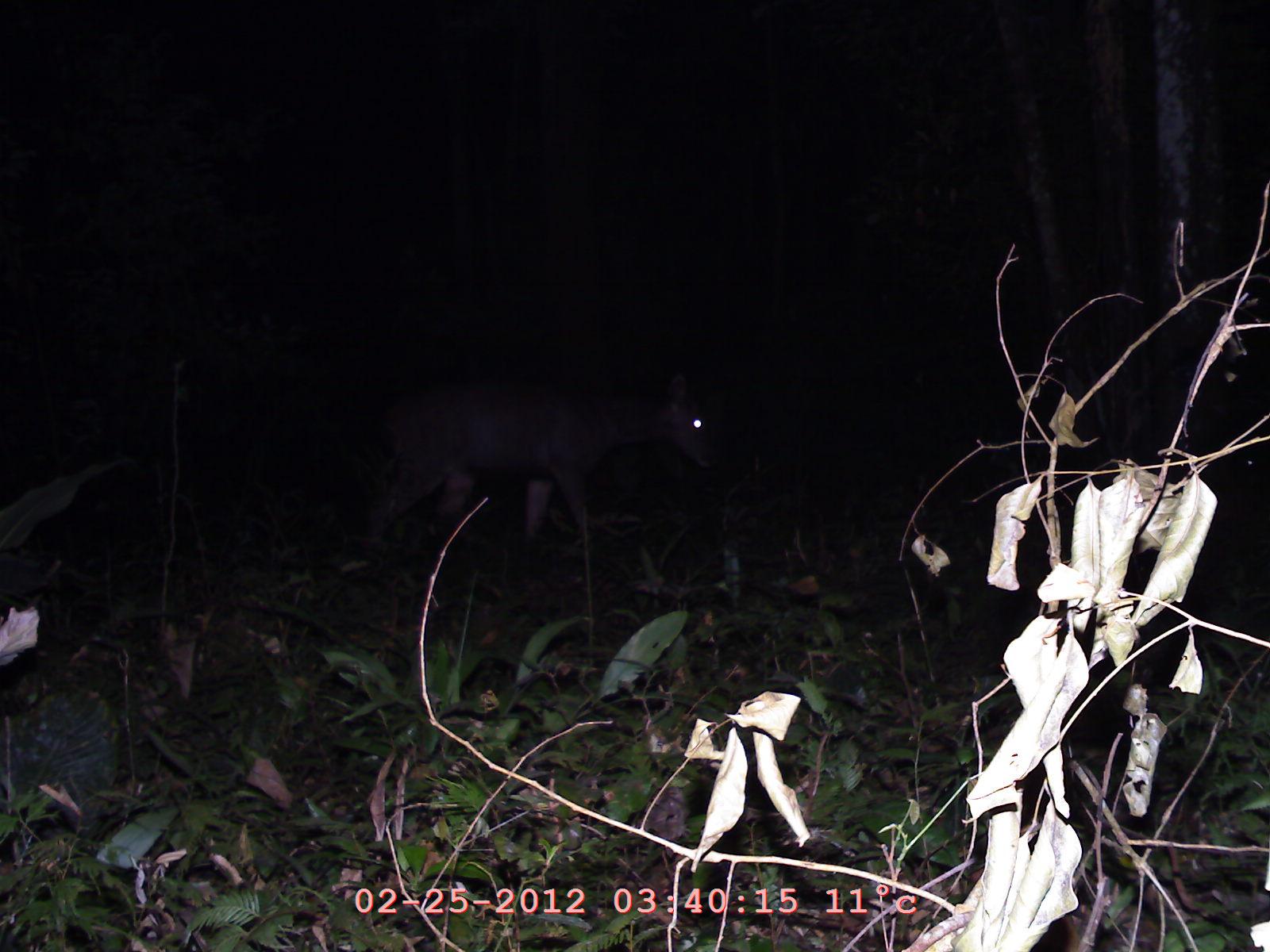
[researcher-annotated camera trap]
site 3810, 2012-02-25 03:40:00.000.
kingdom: Animalia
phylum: Chordata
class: Mammalia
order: Artiodactyla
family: Cervidae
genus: Rusa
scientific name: Rusa unicolor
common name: sambar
Rusa unicolor (sambar), count 1.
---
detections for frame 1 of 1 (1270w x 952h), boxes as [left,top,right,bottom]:
rusa unicolor: [367,369,728,546]